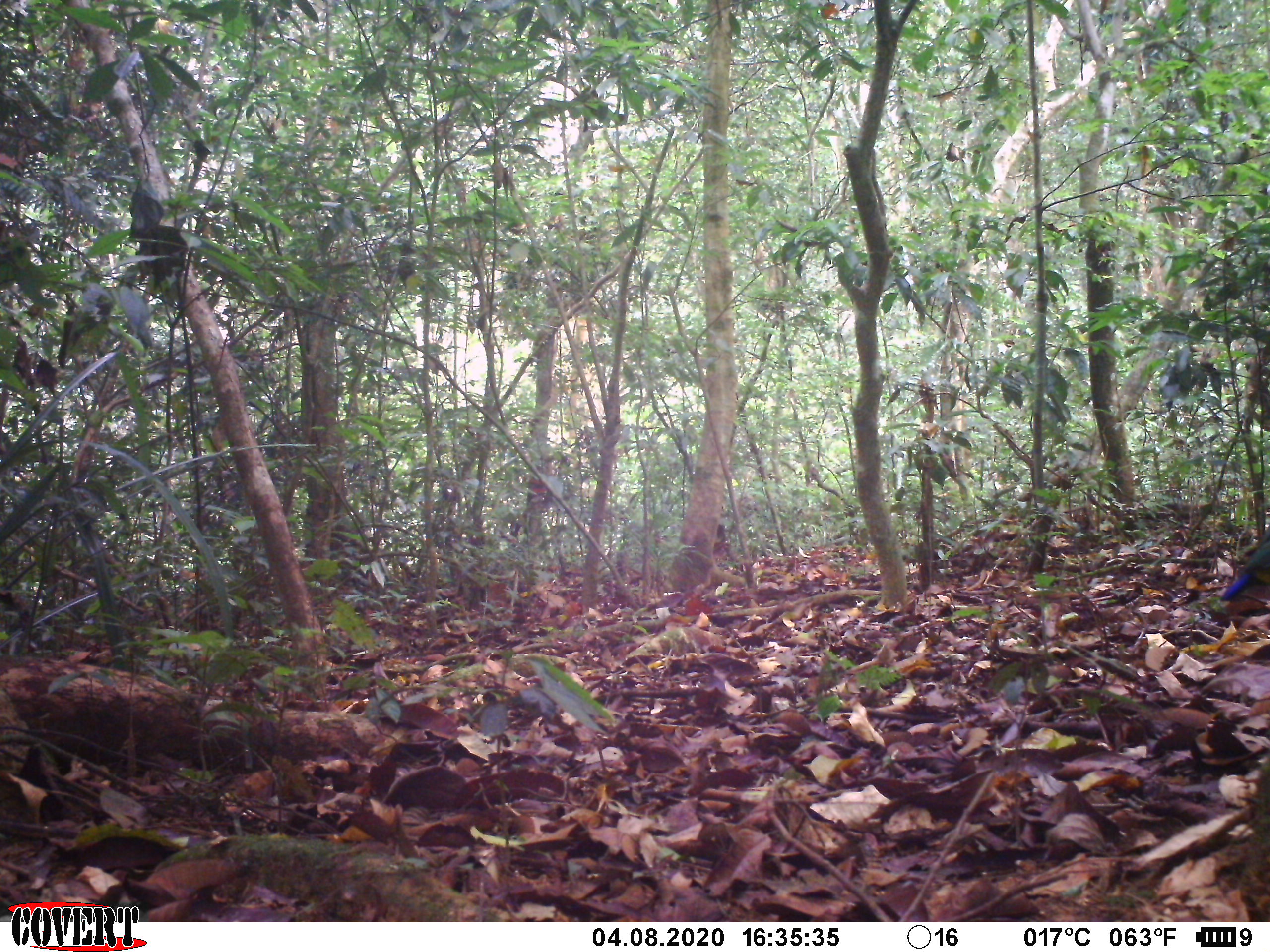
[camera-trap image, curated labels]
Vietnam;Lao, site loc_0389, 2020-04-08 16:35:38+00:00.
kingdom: Animalia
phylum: Chordata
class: Aves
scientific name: Aves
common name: bird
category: unidentified bird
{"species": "unidentified bird (bird) (Aves)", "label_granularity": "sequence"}